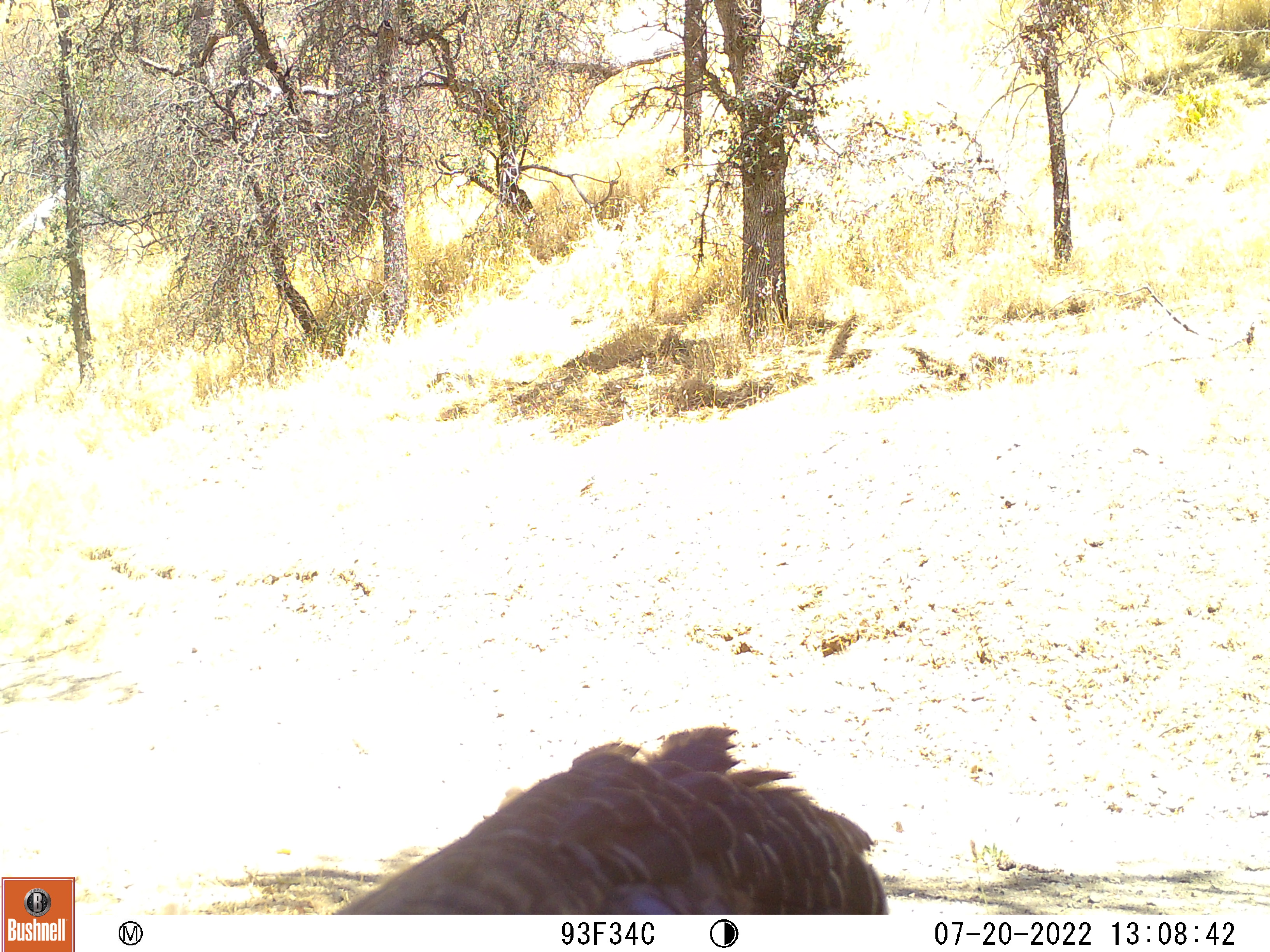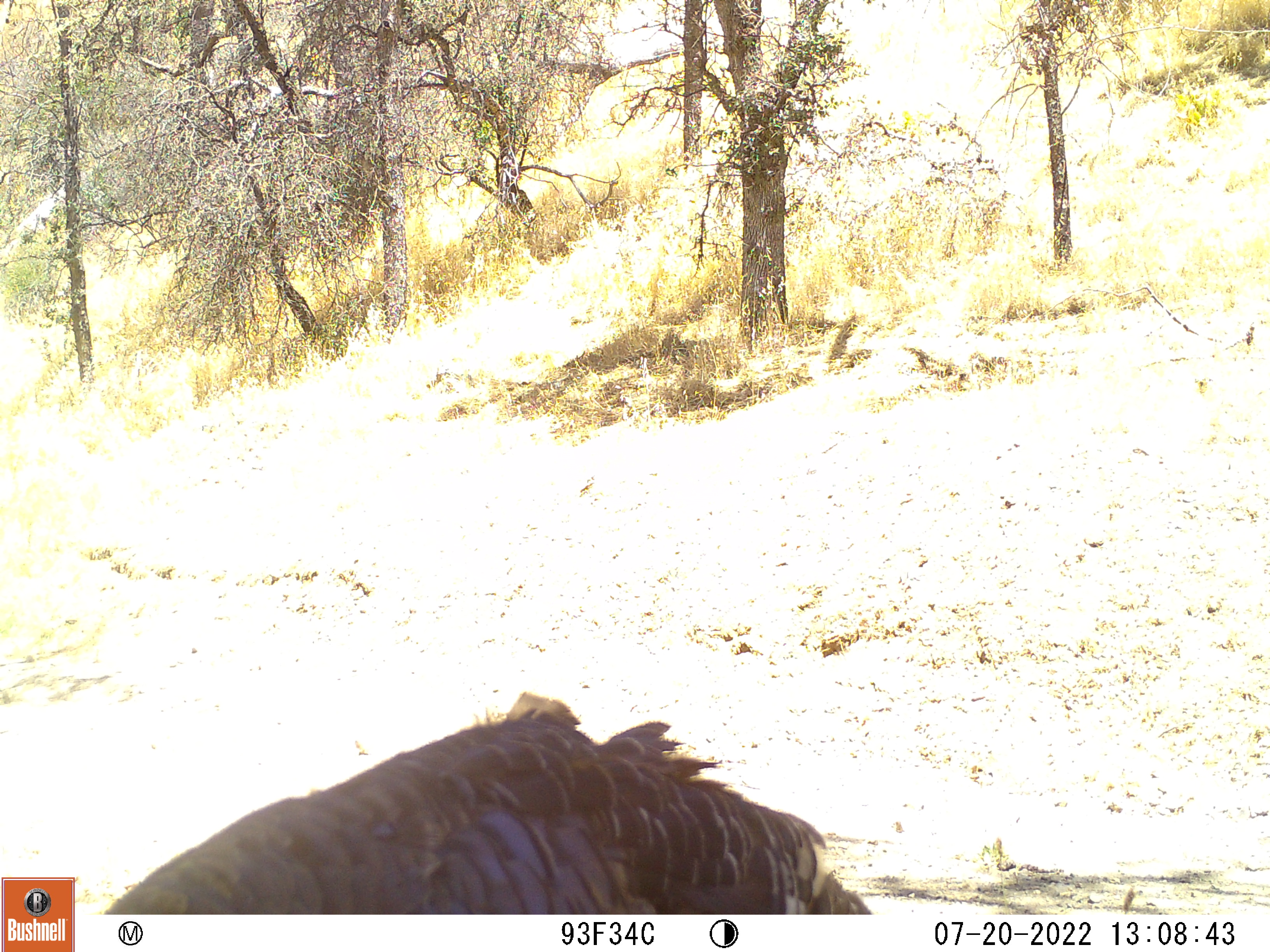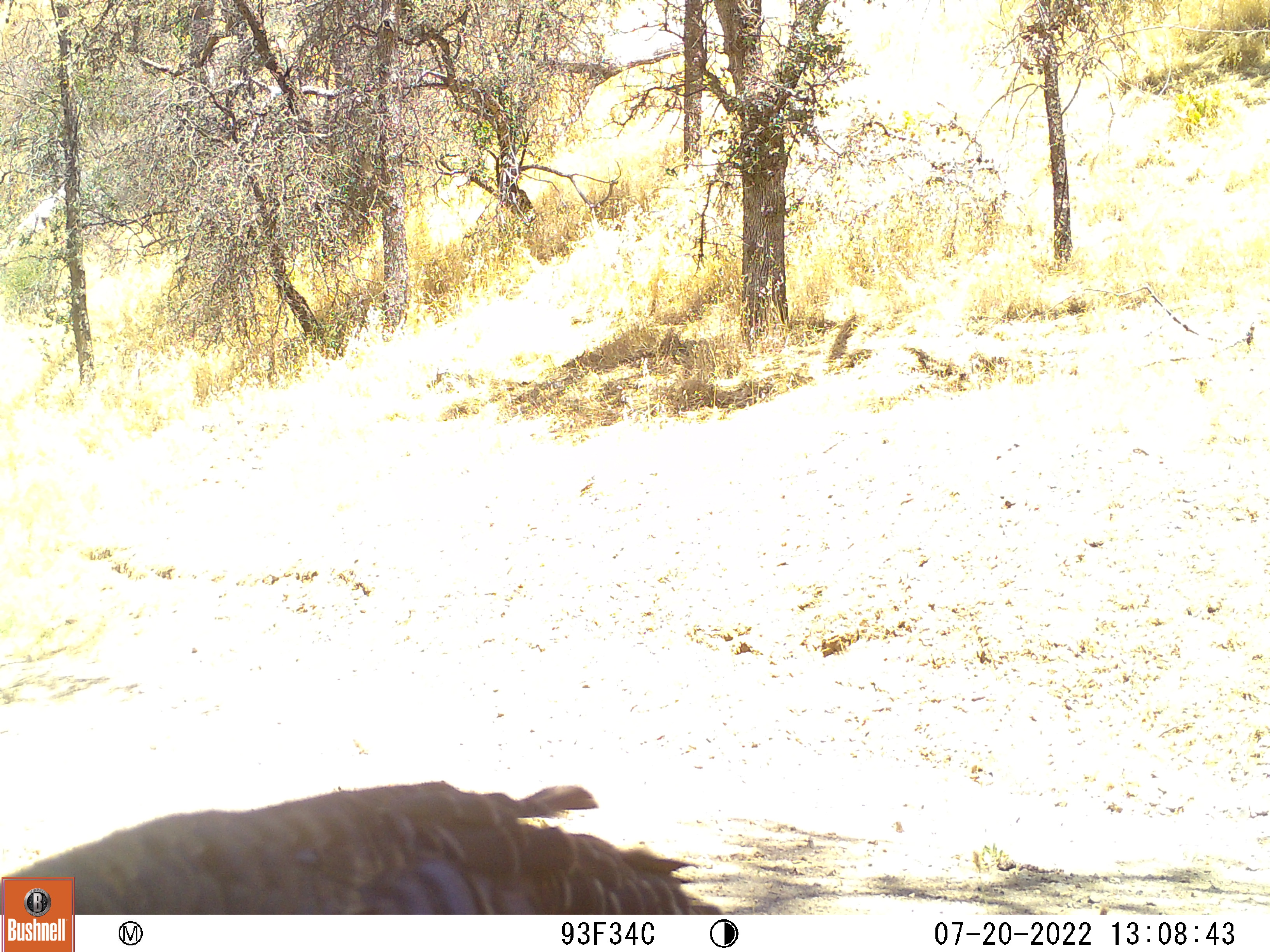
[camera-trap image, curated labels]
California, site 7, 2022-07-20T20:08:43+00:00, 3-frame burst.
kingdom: Animalia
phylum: Chordata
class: Aves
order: Galliformes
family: Phasianidae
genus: Meleagris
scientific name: Meleagris gallopavo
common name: turkey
Turkey (Meleagris gallopavo).